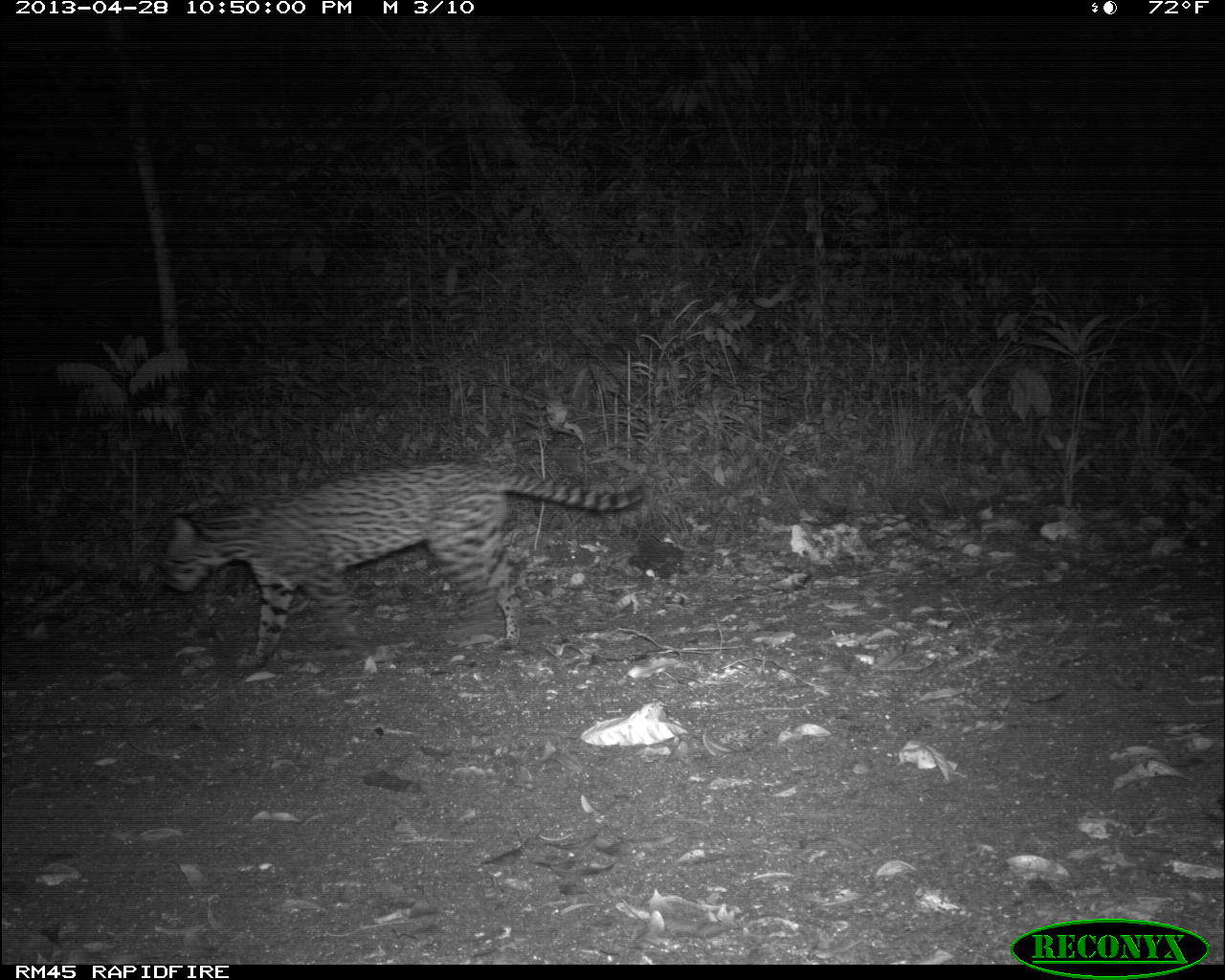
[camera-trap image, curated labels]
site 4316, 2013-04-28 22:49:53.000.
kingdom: Animalia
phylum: Chordata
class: Mammalia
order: Carnivora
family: Felidae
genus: Leopardus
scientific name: Leopardus pardalis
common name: ocelot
Leopardus pardalis (ocelot), count 1.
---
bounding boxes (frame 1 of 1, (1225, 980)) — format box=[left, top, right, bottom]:
leopardus pardalis: box=[158, 459, 645, 670]